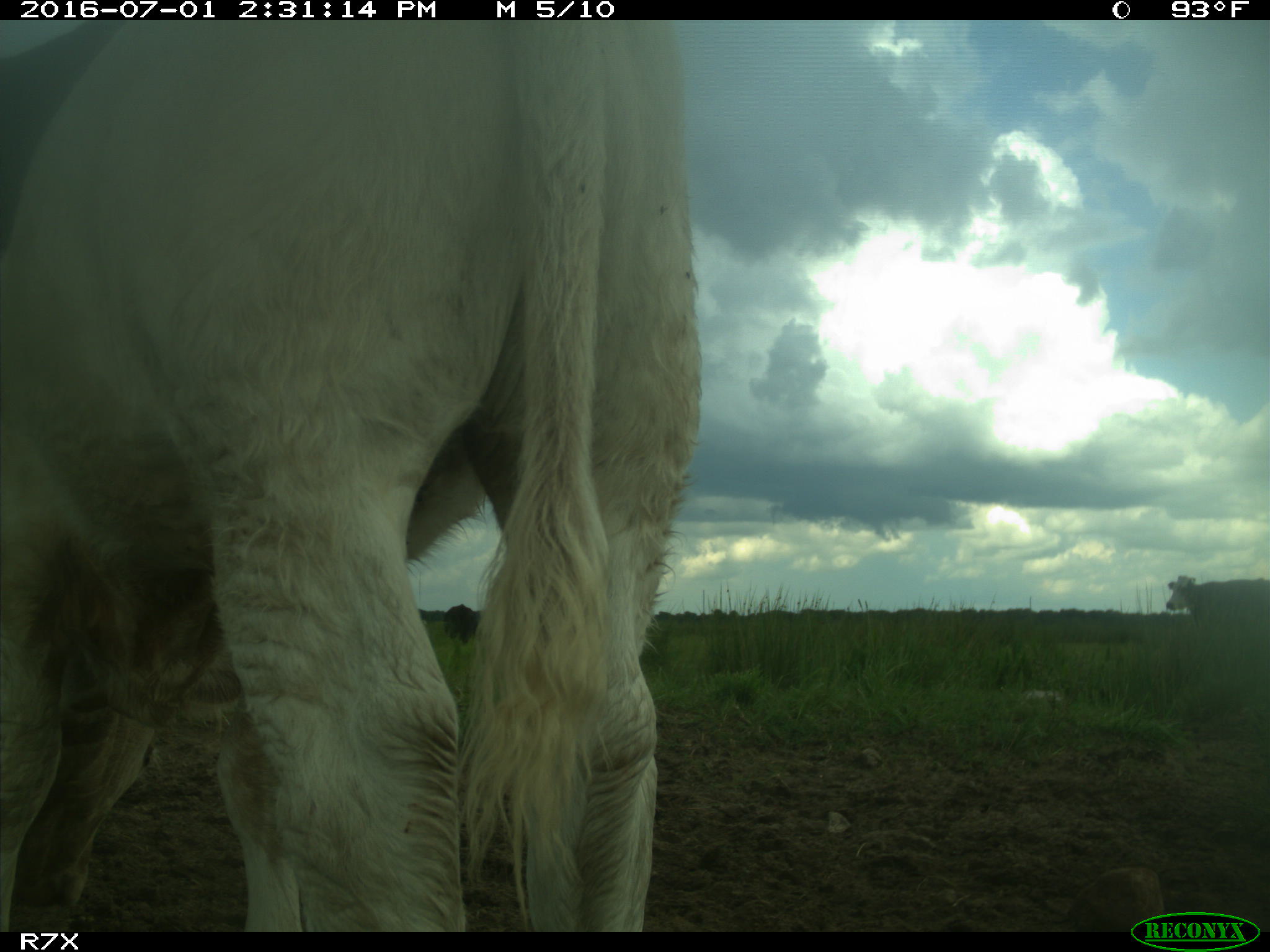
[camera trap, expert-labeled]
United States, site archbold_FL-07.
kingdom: Animalia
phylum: Chordata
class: Mammalia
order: Artiodactyla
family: Bovidae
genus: Bos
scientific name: Bos taurus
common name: domestic cow